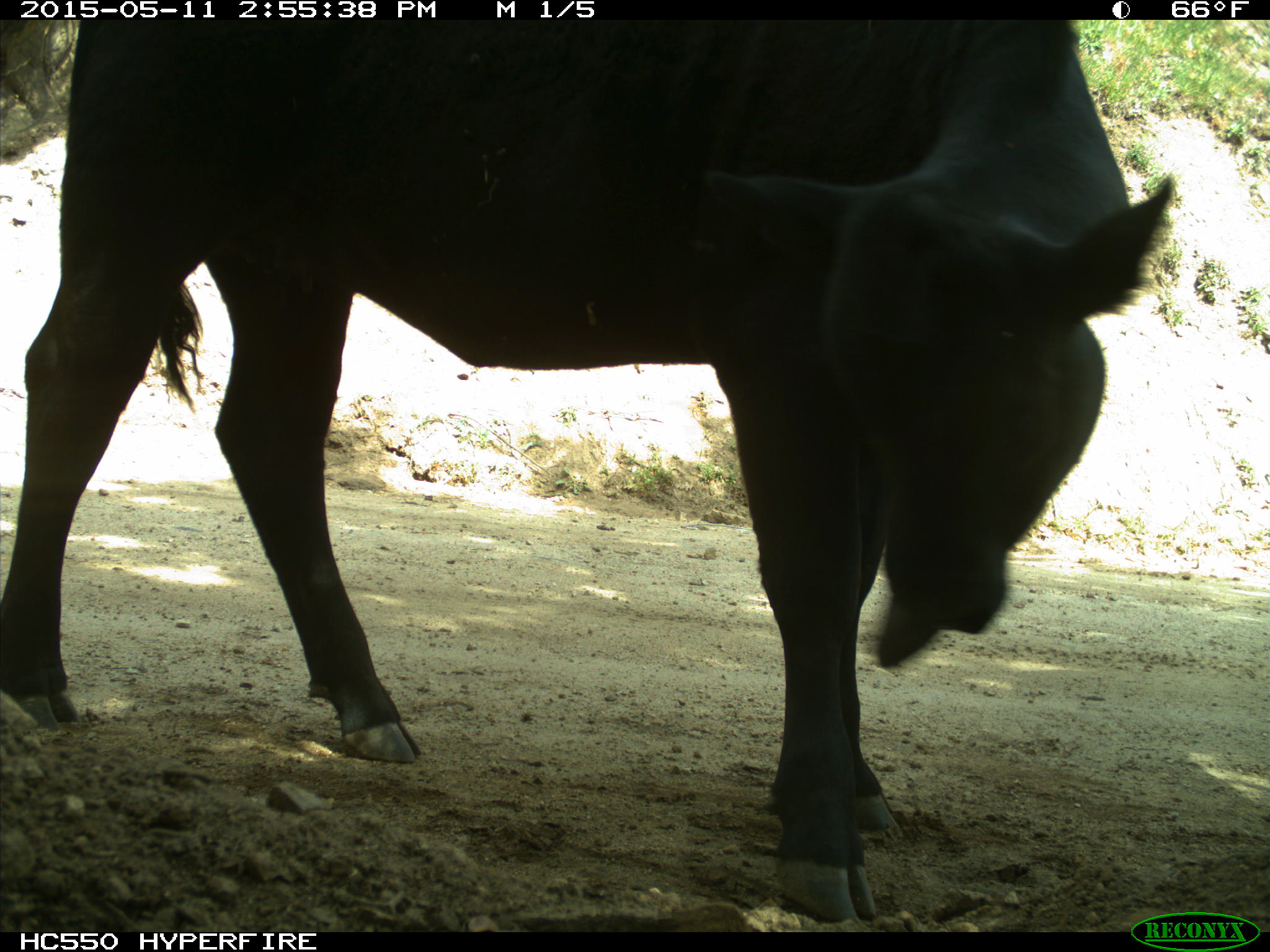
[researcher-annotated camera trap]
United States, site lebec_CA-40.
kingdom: Animalia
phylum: Chordata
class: Mammalia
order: Artiodactyla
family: Bovidae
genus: Bos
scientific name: Bos taurus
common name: domestic cow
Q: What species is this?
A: Bos taurus (domestic cow).